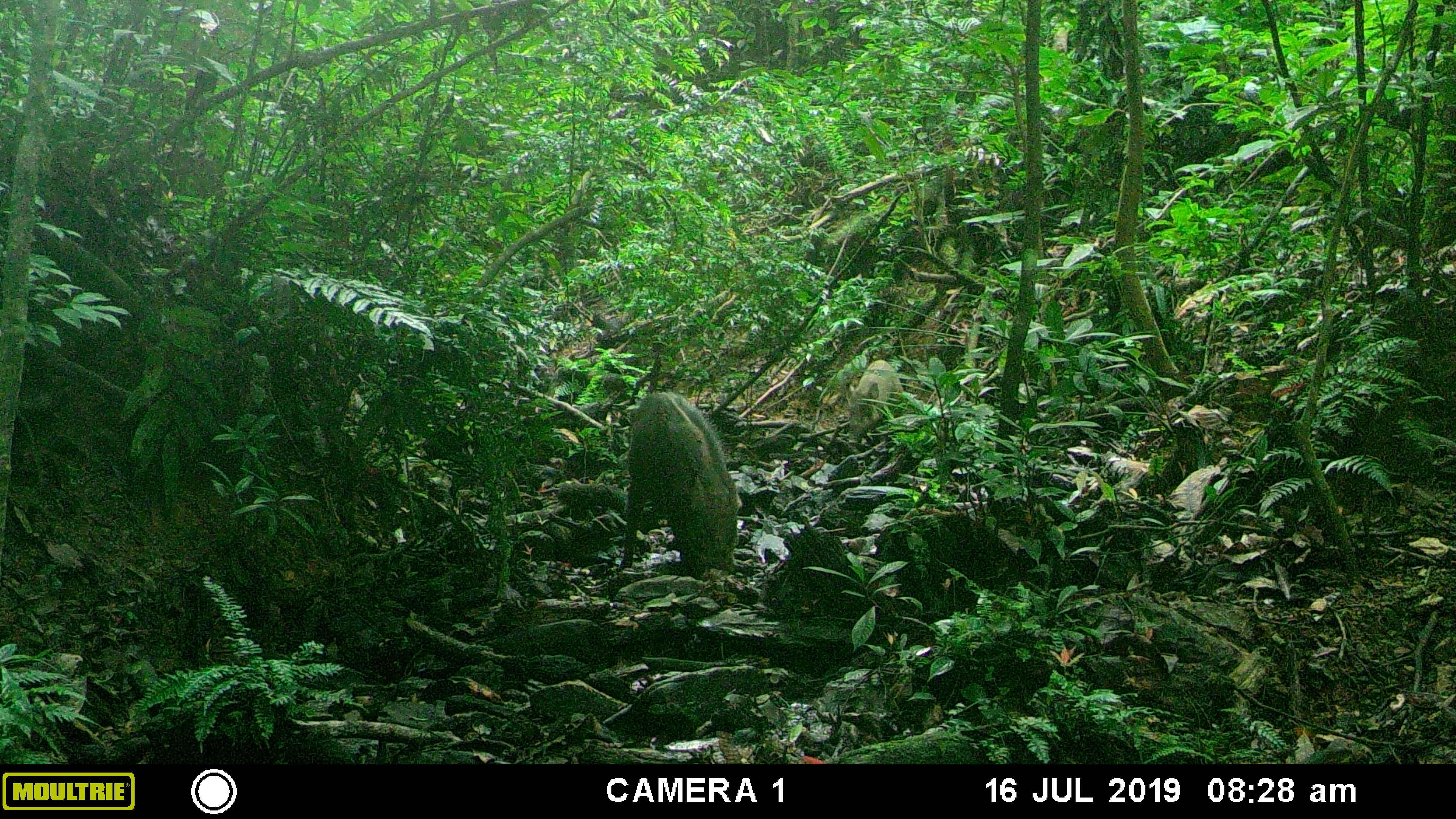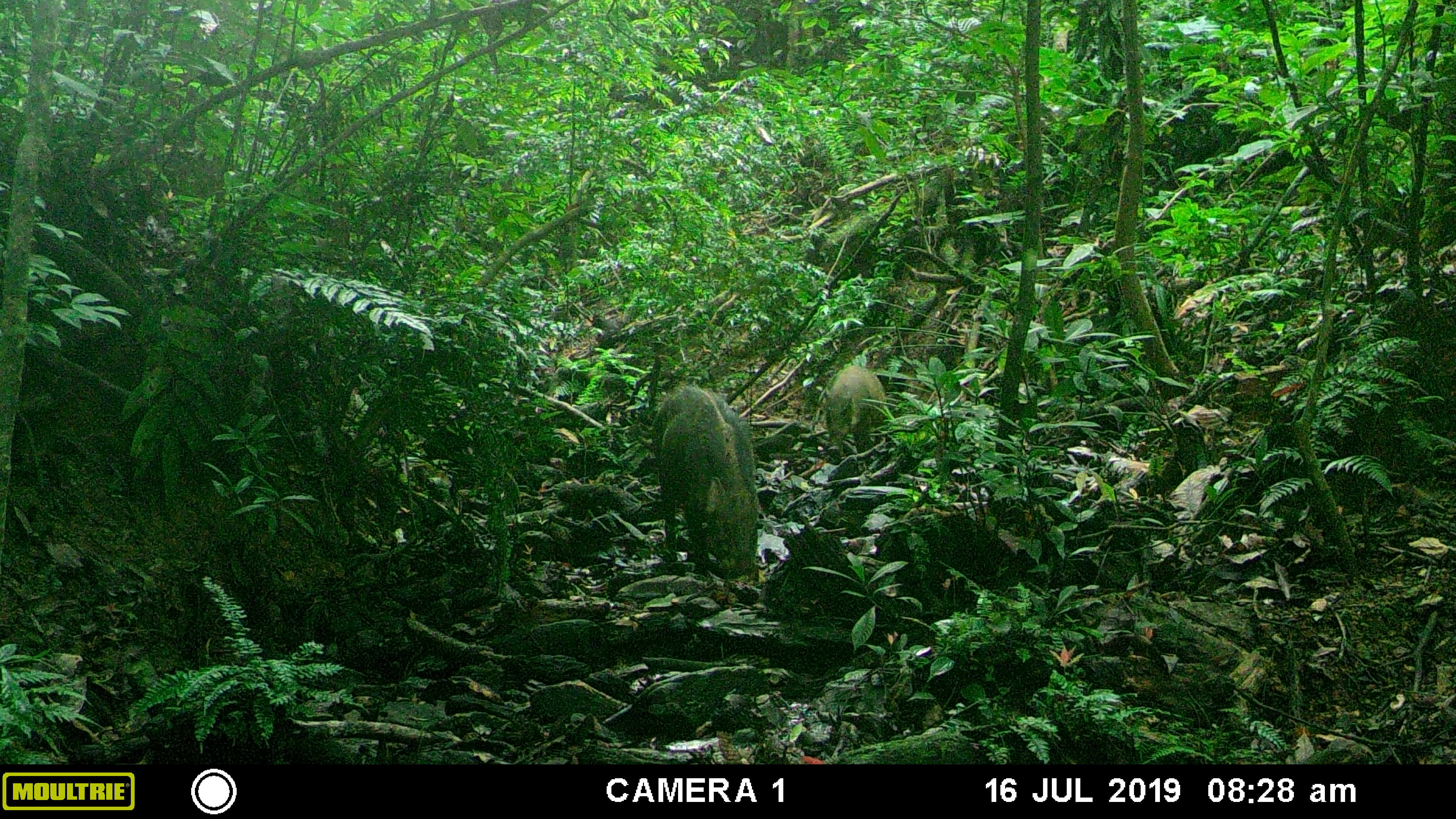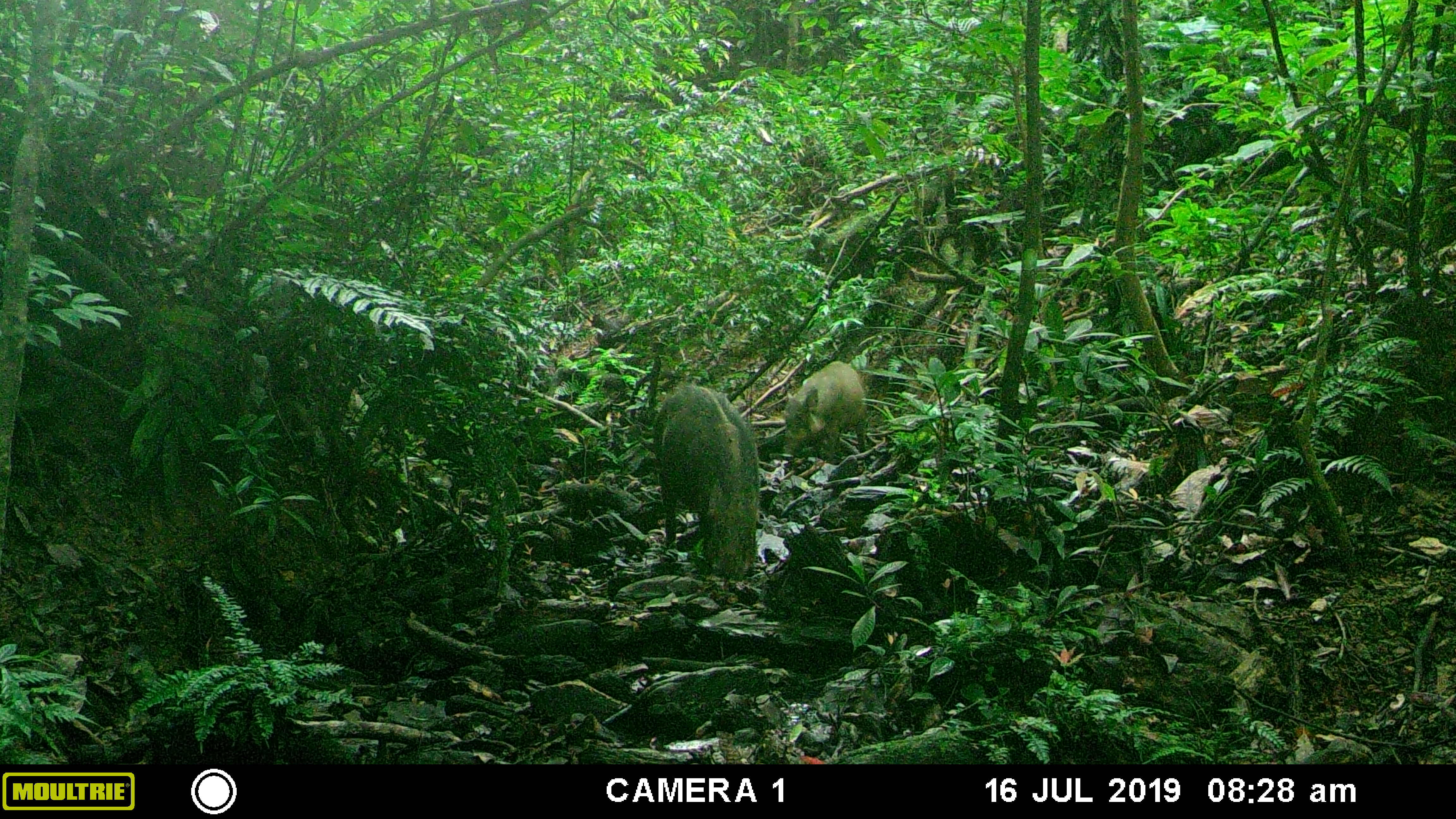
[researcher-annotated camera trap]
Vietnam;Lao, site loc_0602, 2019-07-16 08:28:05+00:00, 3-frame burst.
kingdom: Animalia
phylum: Chordata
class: Mammalia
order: Artiodactyla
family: Suidae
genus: Sus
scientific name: Sus scrofa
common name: eurasian wild pig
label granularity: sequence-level